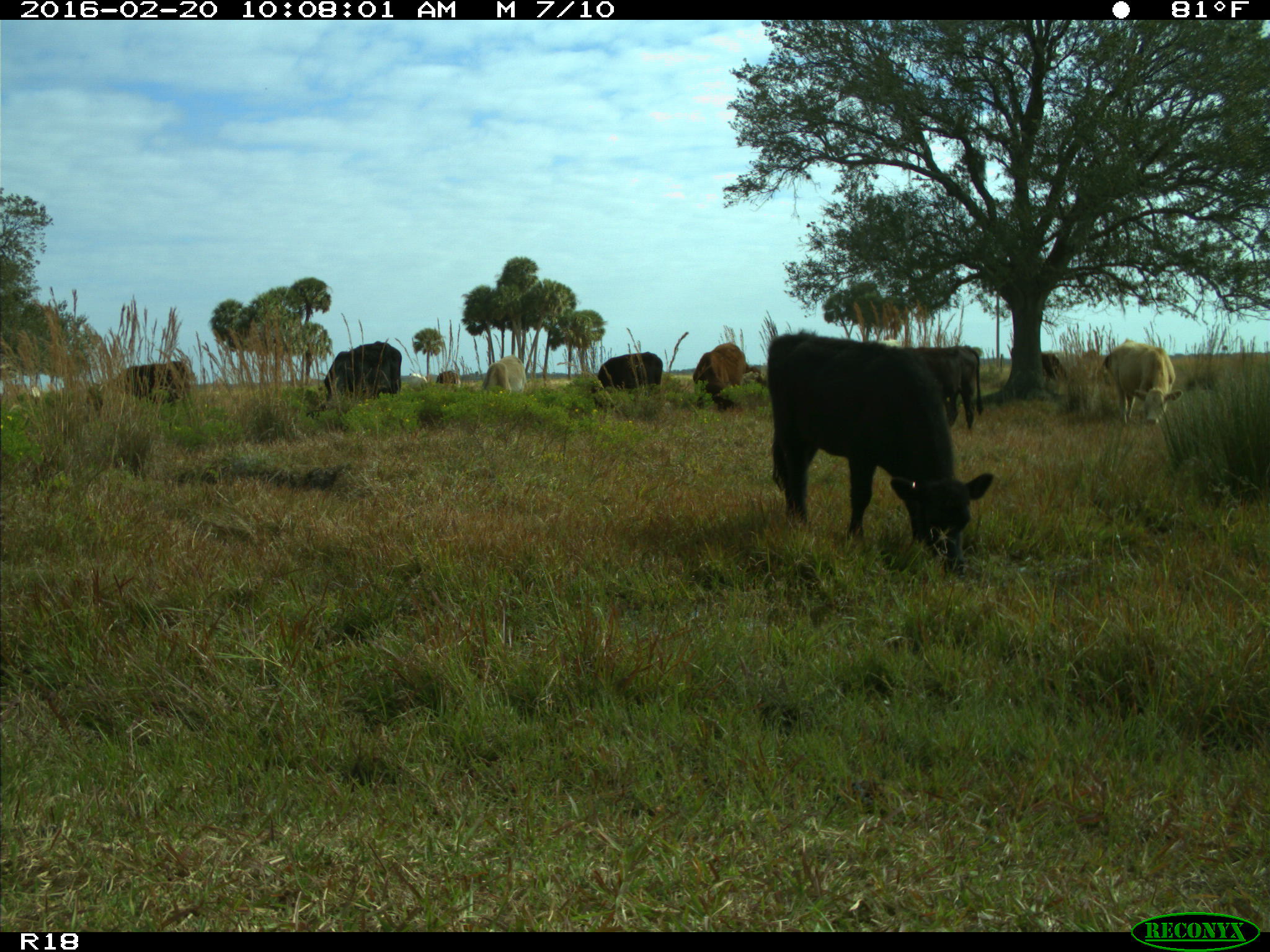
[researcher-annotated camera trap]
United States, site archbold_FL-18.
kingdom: Animalia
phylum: Chordata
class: Mammalia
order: Artiodactyla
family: Bovidae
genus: Bos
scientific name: Bos taurus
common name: domestic cow